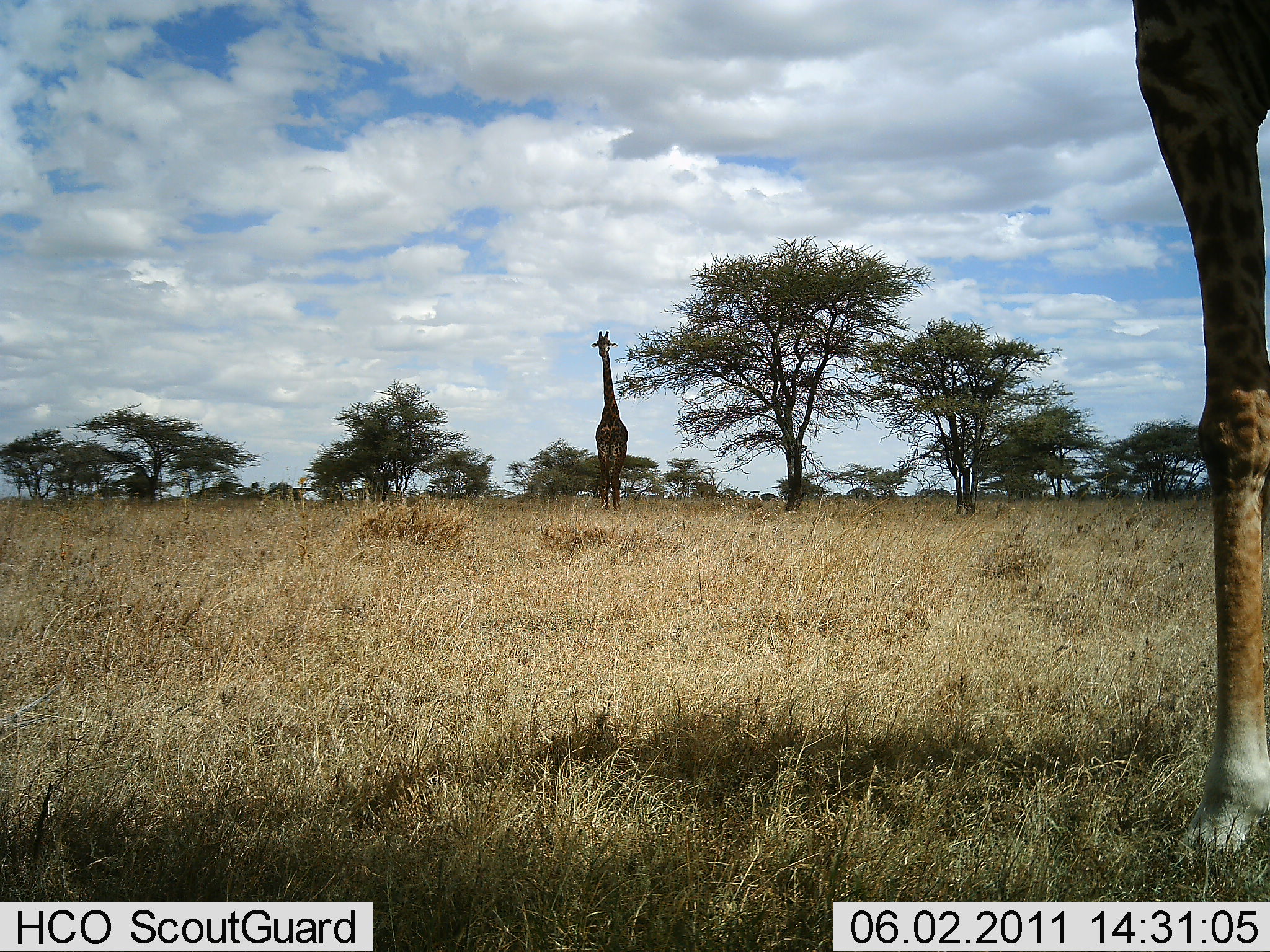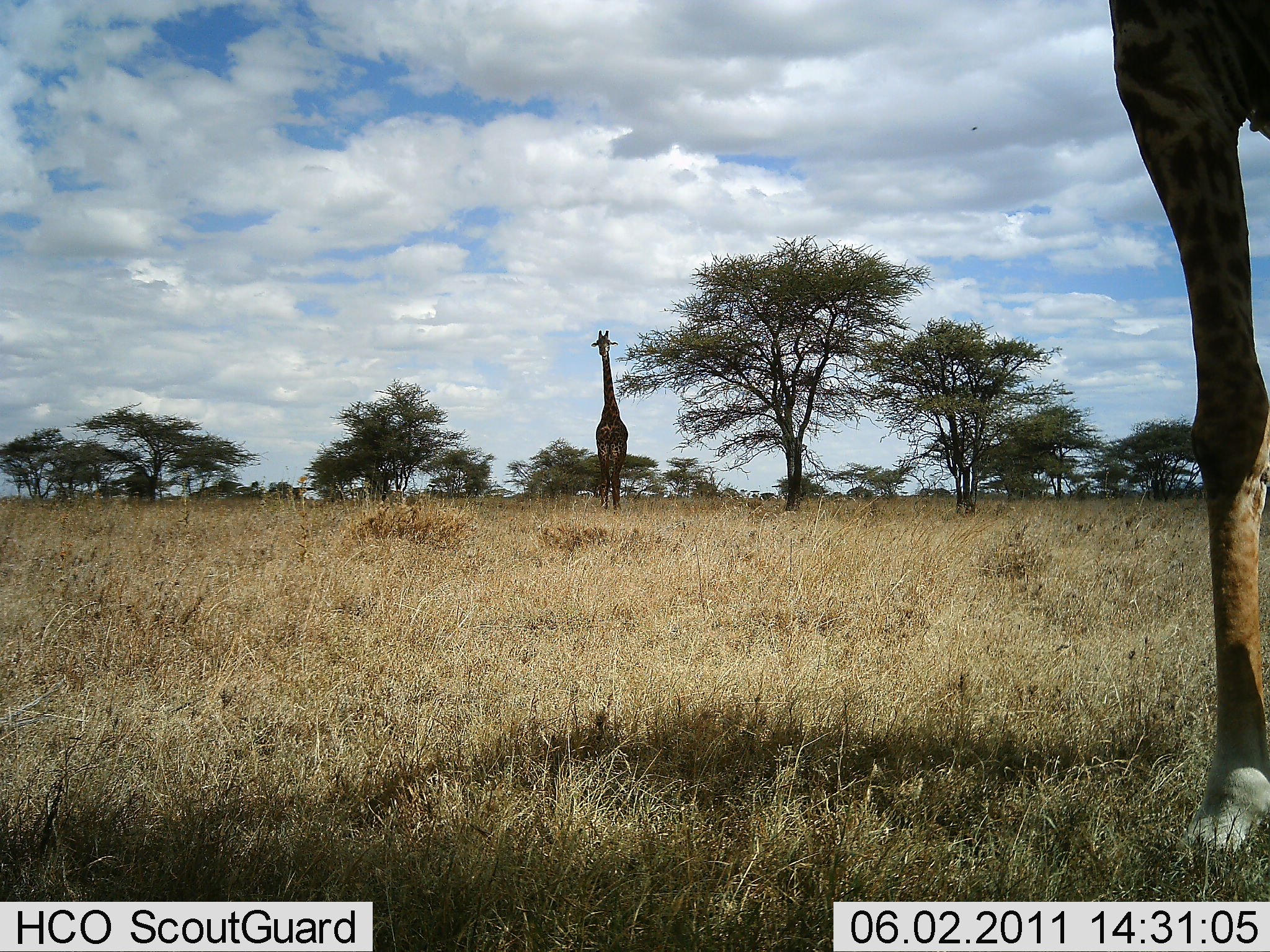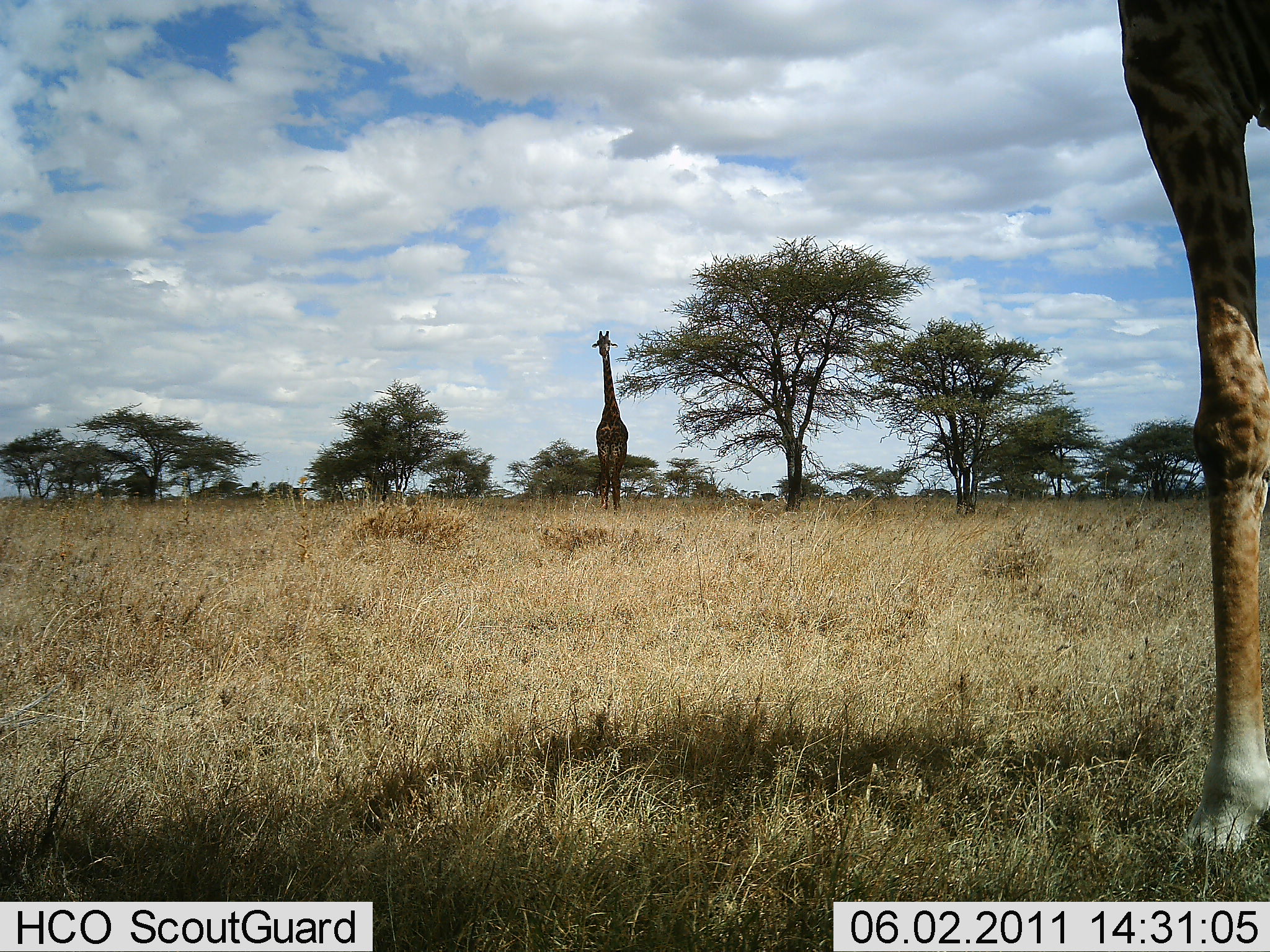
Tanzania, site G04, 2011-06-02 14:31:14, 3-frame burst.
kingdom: Animalia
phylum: Chordata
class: Mammalia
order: Artiodactyla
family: Giraffidae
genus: Giraffa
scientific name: Giraffa camelopardalis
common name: giraffe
Giraffe (Giraffa camelopardalis), count 2. Behavior (volunteer vote fractions): standing 100%, resting 0%, moving 0%, interacting 0%. Young present (vote fraction): 0%. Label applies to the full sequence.